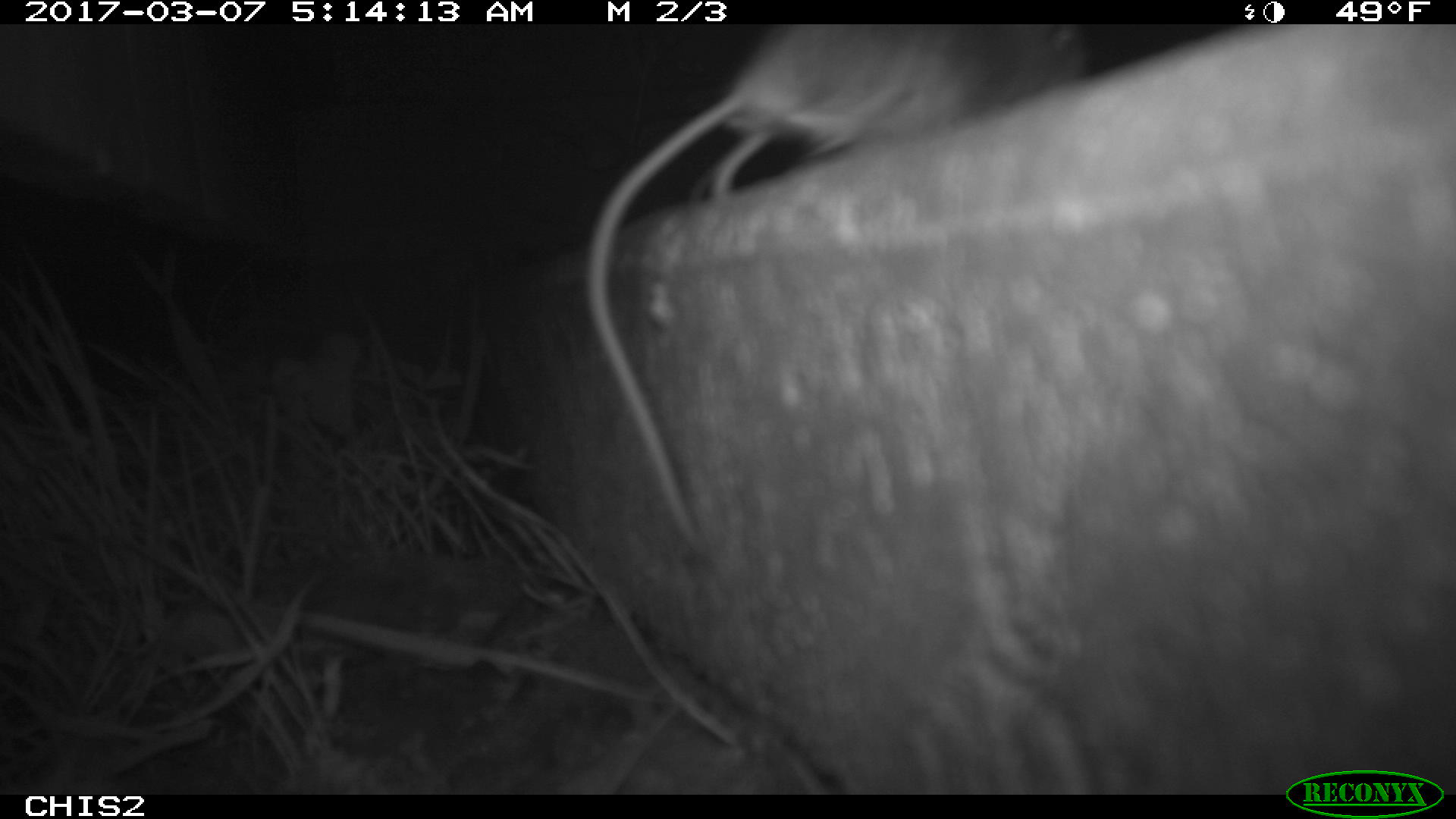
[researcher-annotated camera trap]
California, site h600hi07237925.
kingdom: Animalia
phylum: Chordata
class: Mammalia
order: Rodentia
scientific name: Rodentia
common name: rodent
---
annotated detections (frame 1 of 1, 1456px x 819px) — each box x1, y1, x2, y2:
rodent: 584, 24, 1088, 533